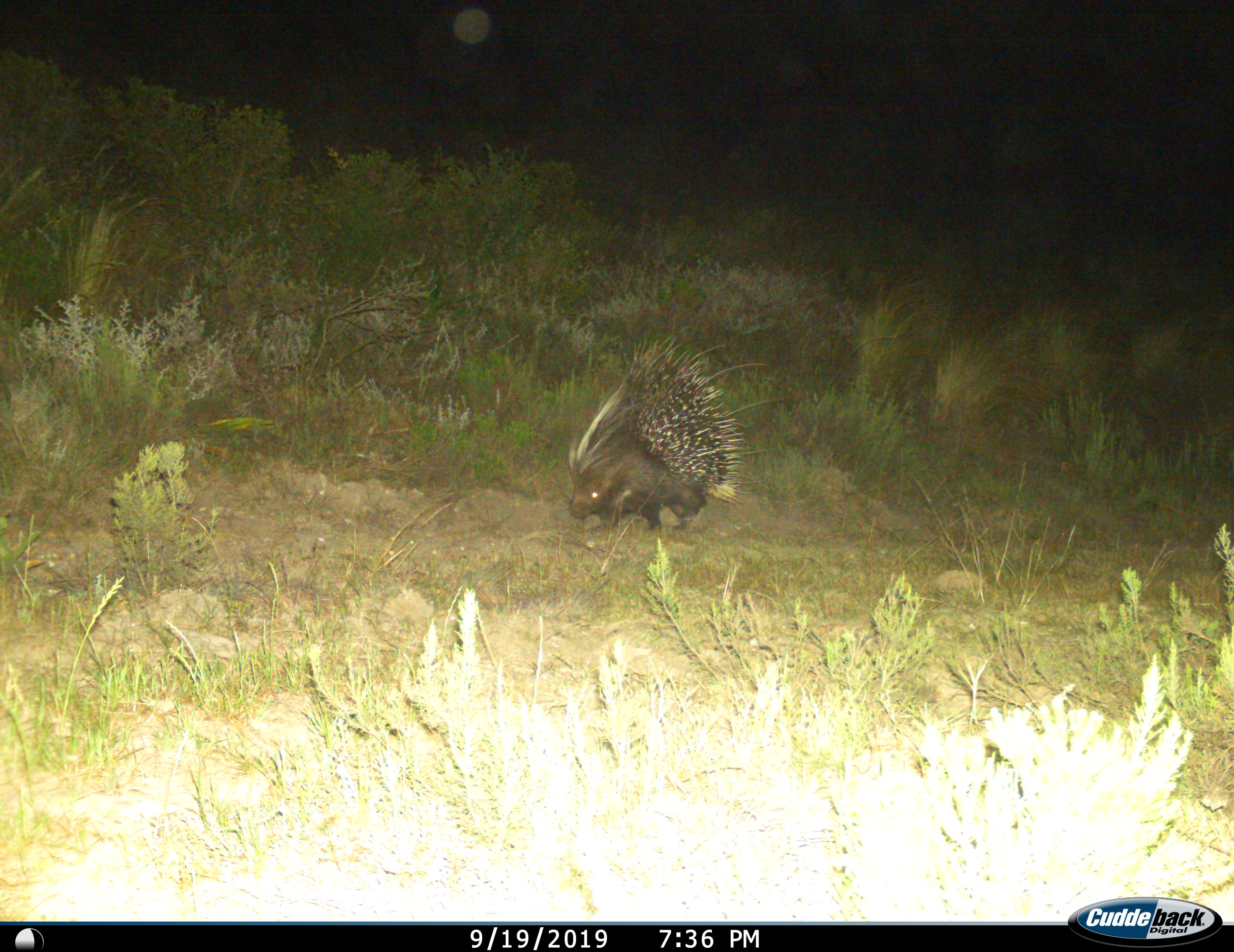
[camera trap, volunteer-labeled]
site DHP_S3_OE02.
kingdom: Animalia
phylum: Chordata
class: Mammalia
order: Rodentia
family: Hystricidae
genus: Hystrix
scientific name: Hystrix cristata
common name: crested porcupine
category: porcupine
Porcupine (crested porcupine) (Hystrix cristata), count 1. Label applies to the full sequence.